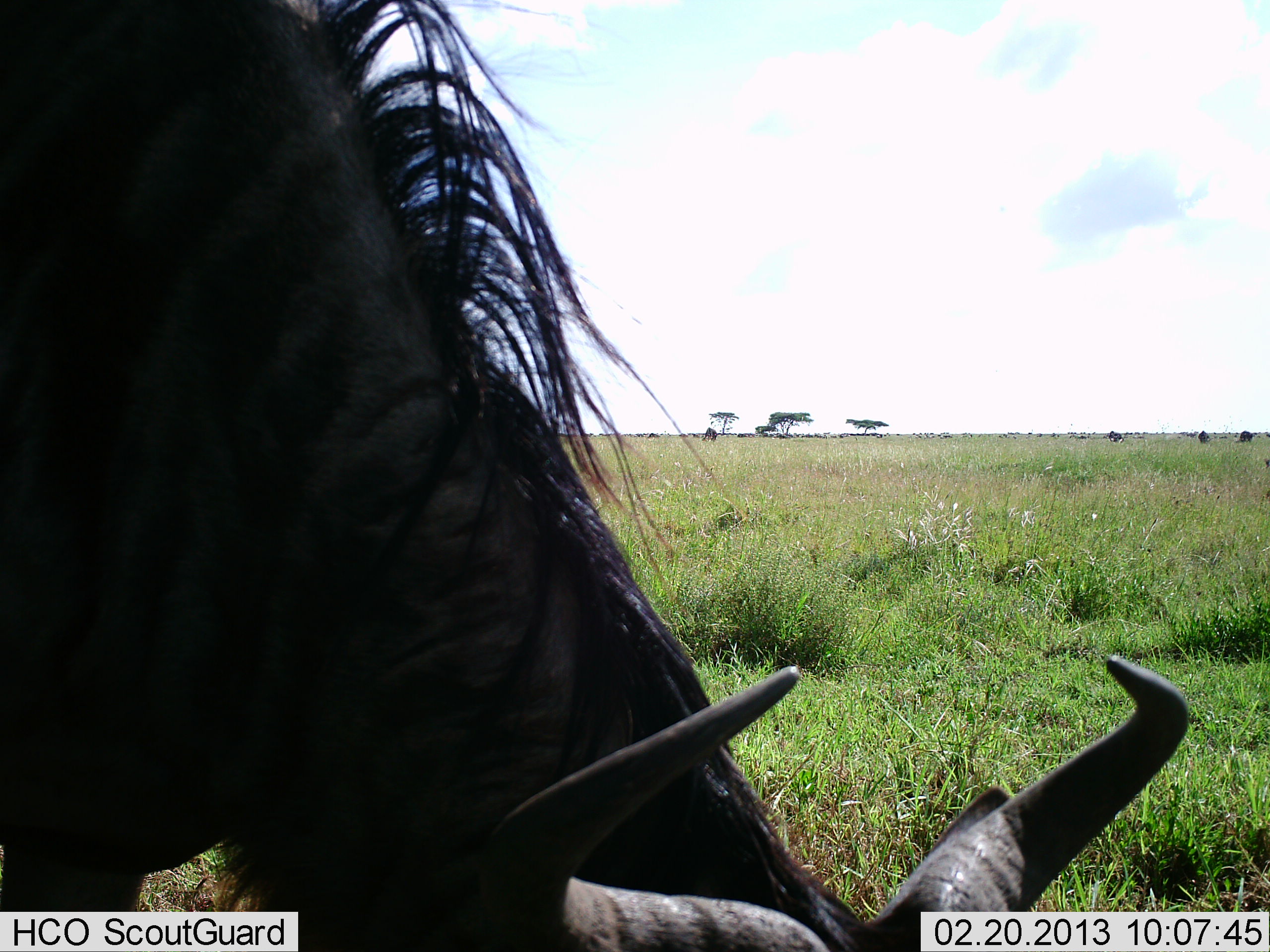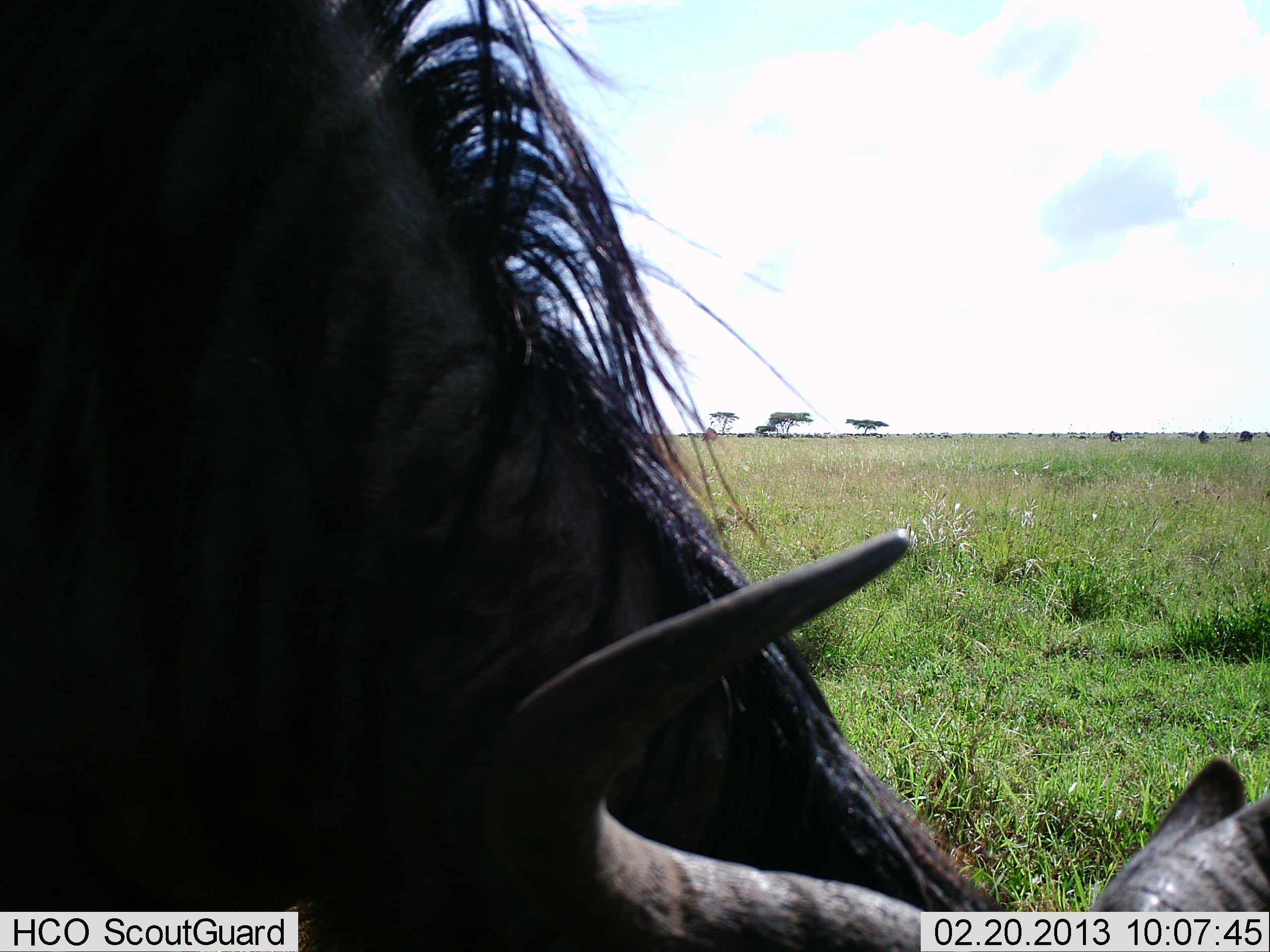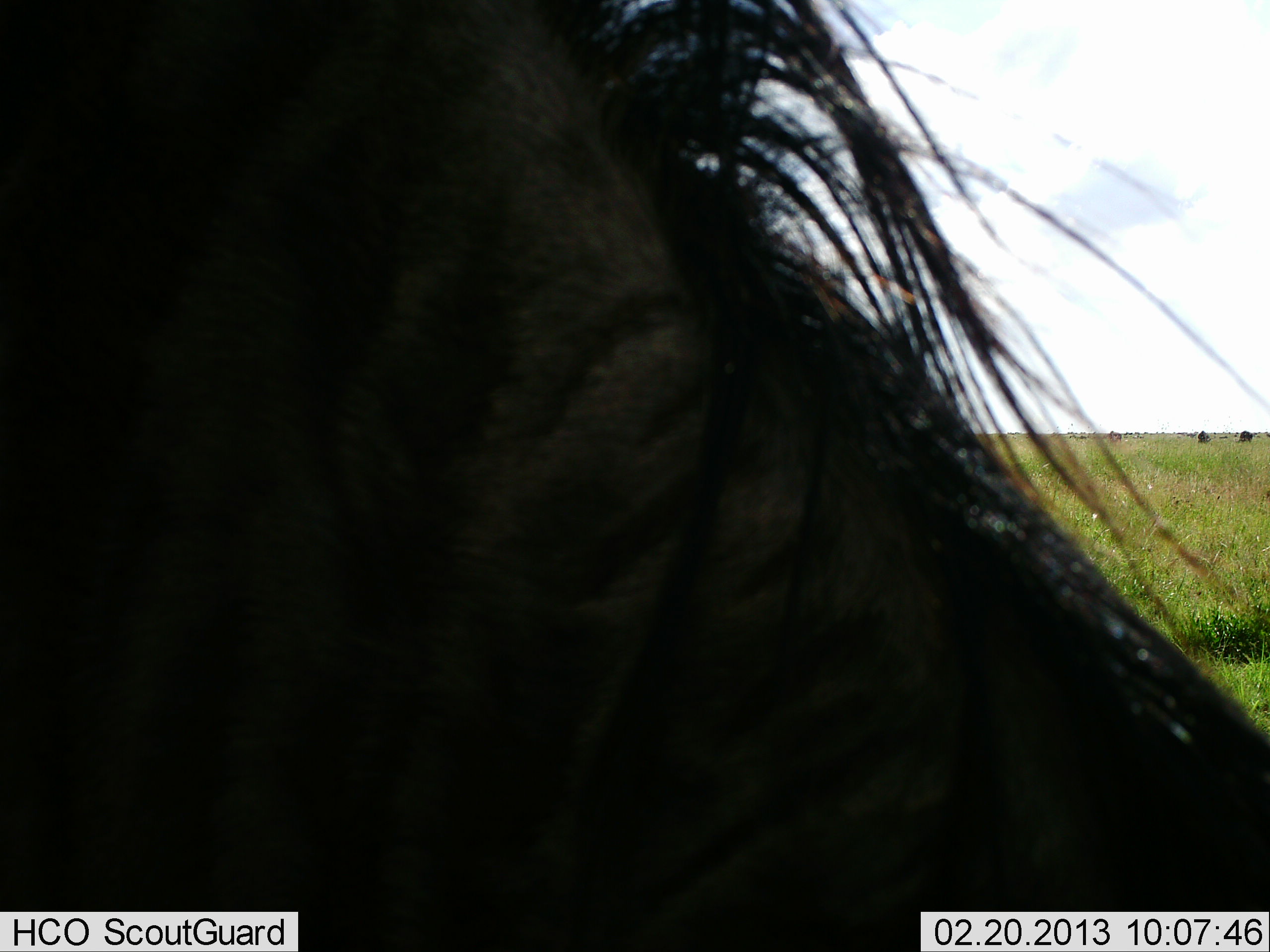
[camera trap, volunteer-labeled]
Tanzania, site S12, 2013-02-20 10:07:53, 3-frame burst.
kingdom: Animalia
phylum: Chordata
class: Mammalia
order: Artiodactyla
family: Bovidae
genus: Connochaetes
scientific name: Connochaetes taurinus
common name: blue wildebeest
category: wildebeest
Wildebeest (blue wildebeest) (Connochaetes taurinus), count 1. Behavior (volunteer vote fractions): standing 37%, resting 0%, moving 26%, interacting 6%. Young present (vote fraction): 0%. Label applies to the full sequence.